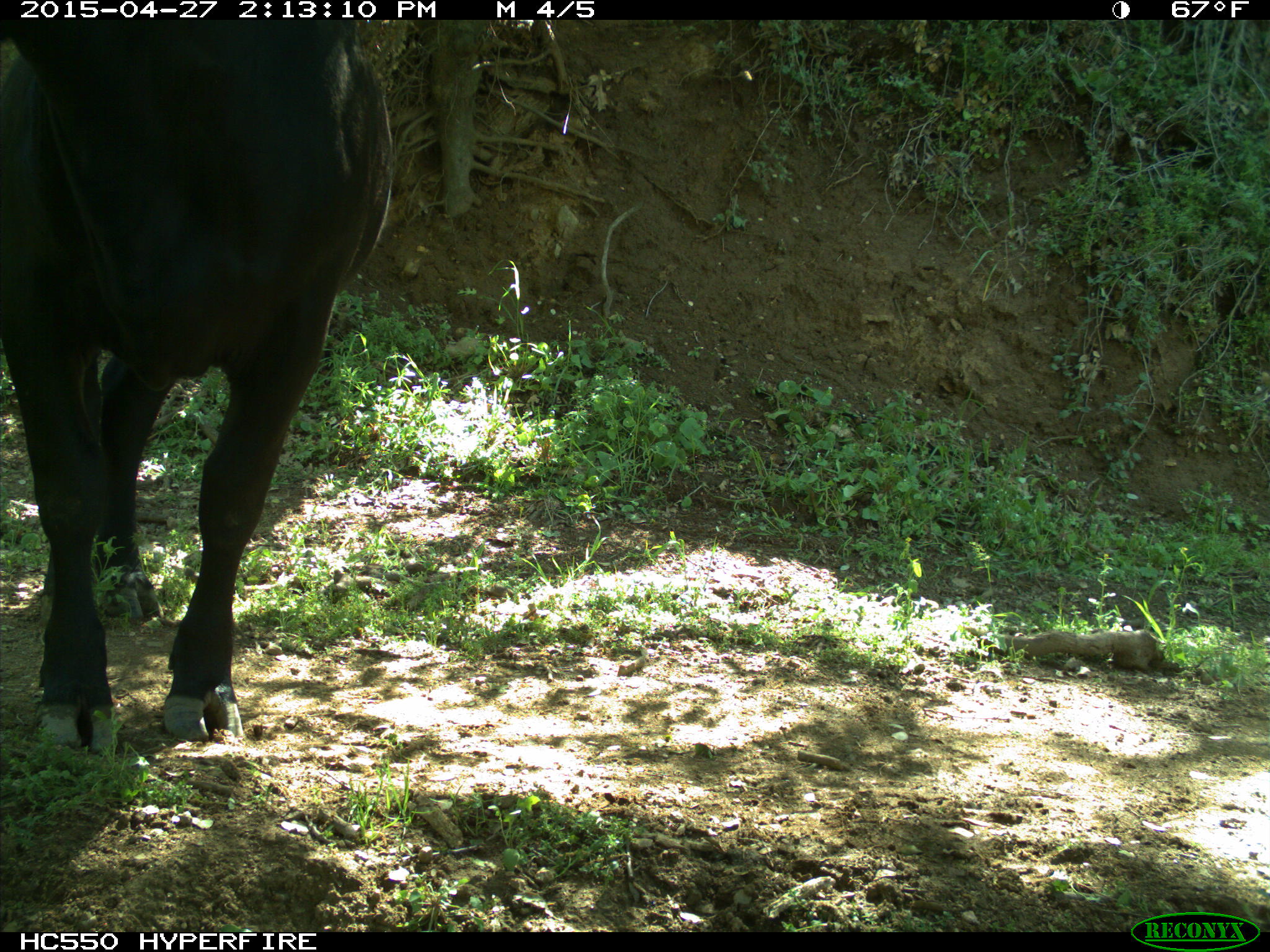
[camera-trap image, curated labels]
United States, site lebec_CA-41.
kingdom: Animalia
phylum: Chordata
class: Mammalia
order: Artiodactyla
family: Bovidae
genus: Bos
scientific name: Bos taurus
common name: domestic cow